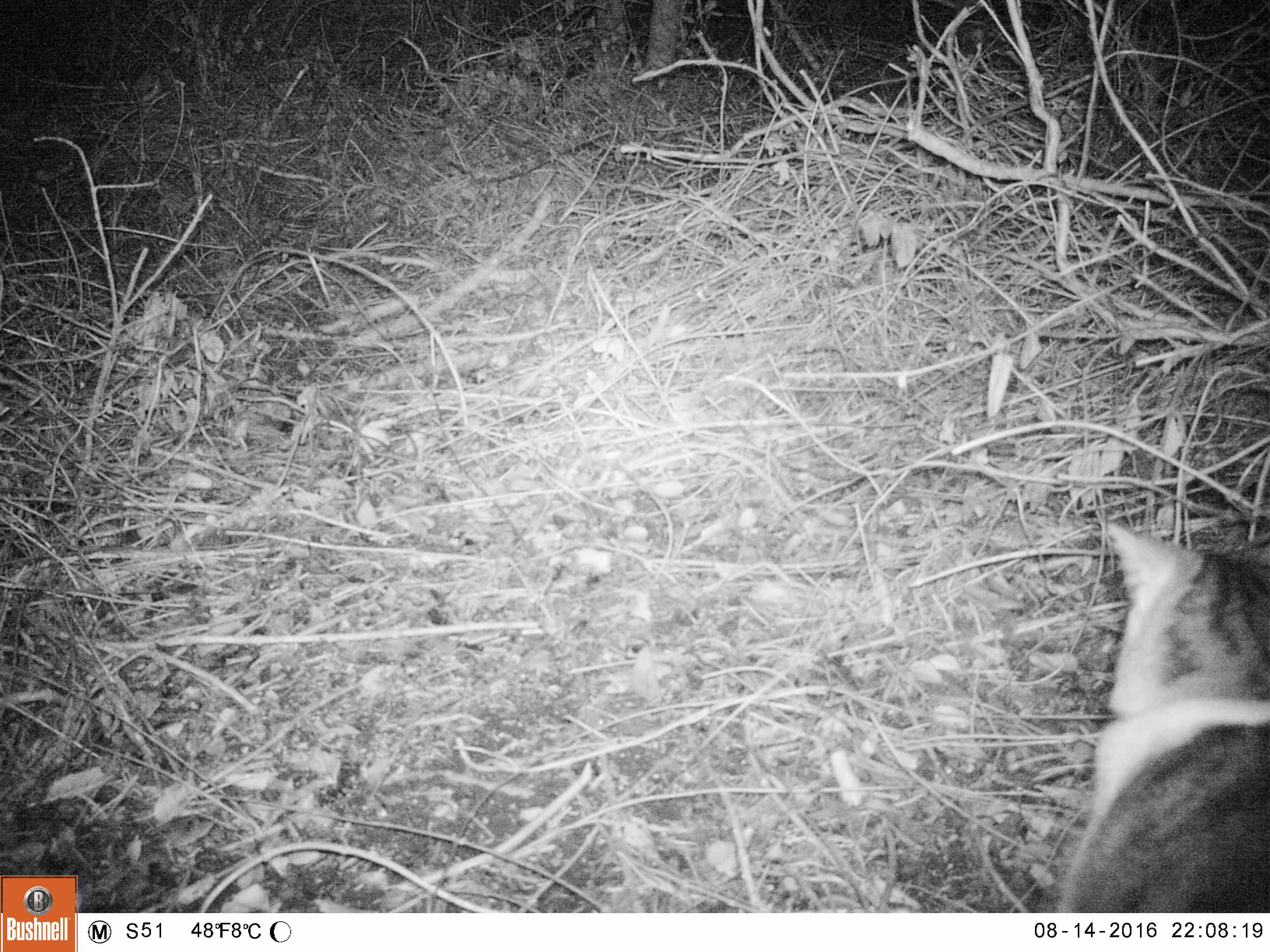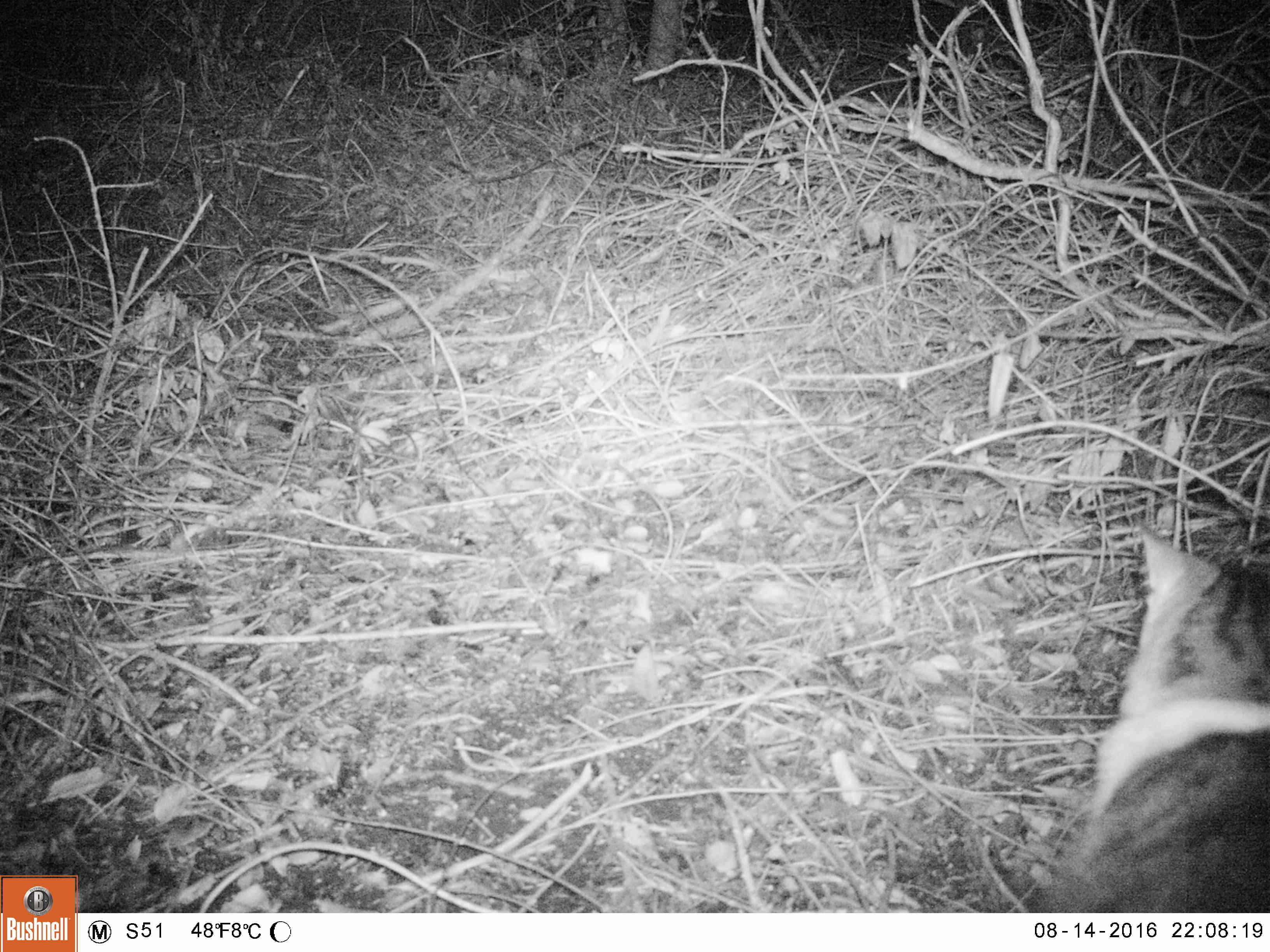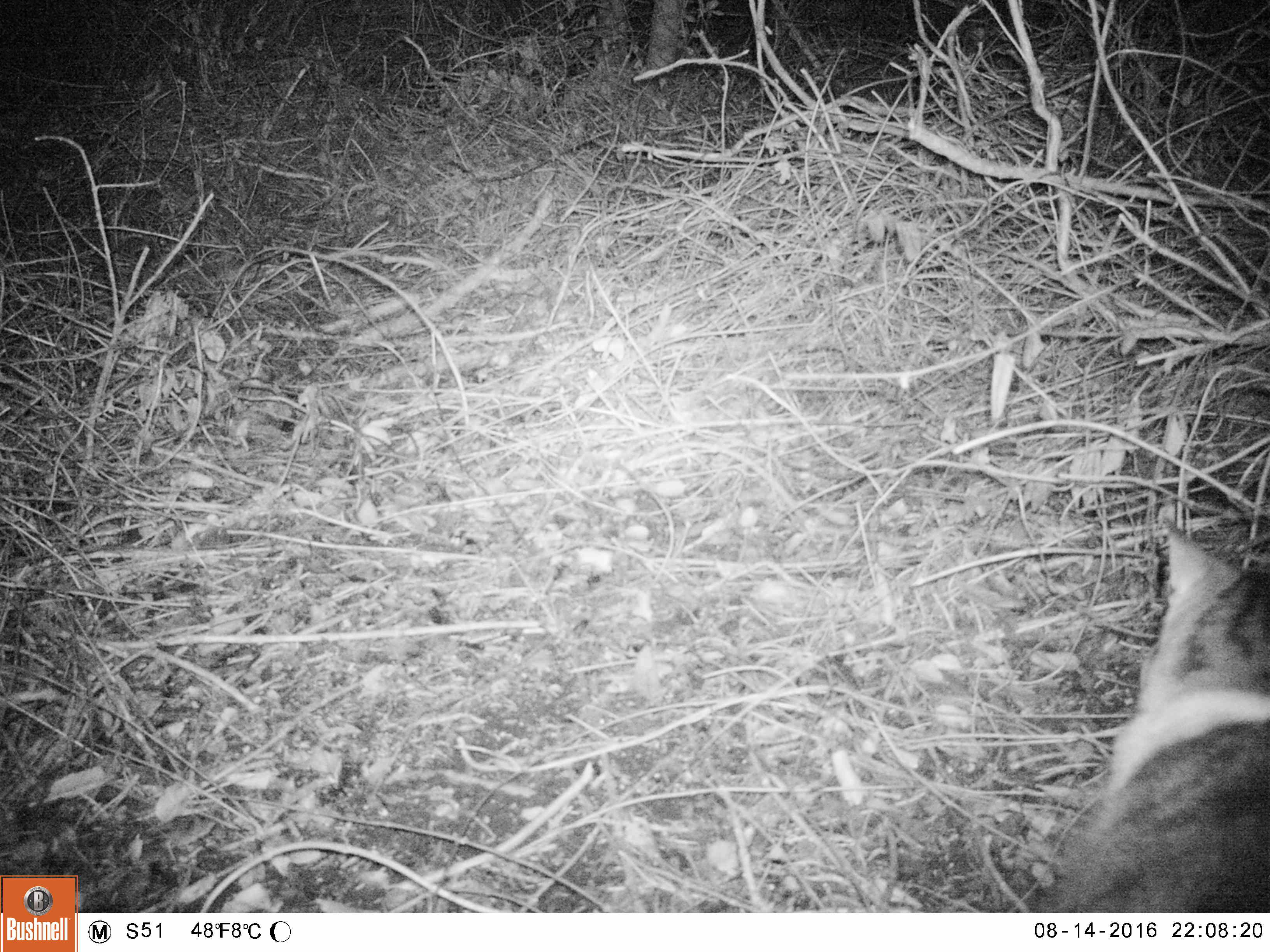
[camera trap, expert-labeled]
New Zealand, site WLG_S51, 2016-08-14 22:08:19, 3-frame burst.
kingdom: Animalia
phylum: Chordata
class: Mammalia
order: Carnivora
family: Felidae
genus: Felis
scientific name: Felis catus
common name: domestic cat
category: cat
Cat (domestic cat) (Felis catus).